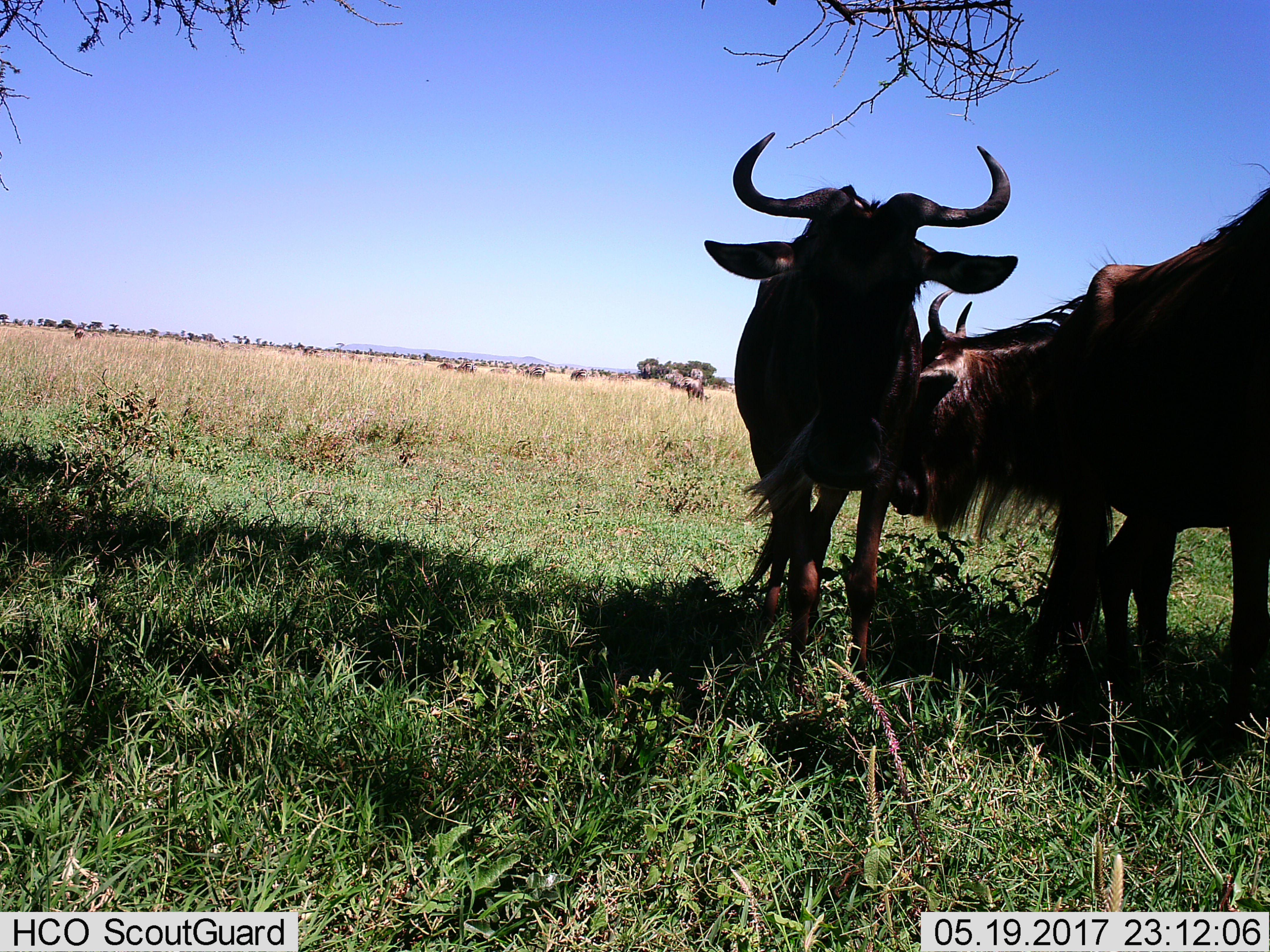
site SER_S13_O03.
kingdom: Animalia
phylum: Chordata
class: Mammalia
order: Artiodactyla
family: Bovidae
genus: Connochaetes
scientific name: Connochaetes taurinus taurinus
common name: blue wildebeest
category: wildebeestblue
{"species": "wildebeestblue (blue wildebeest) (Connochaetes taurinus taurinus)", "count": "3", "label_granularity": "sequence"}